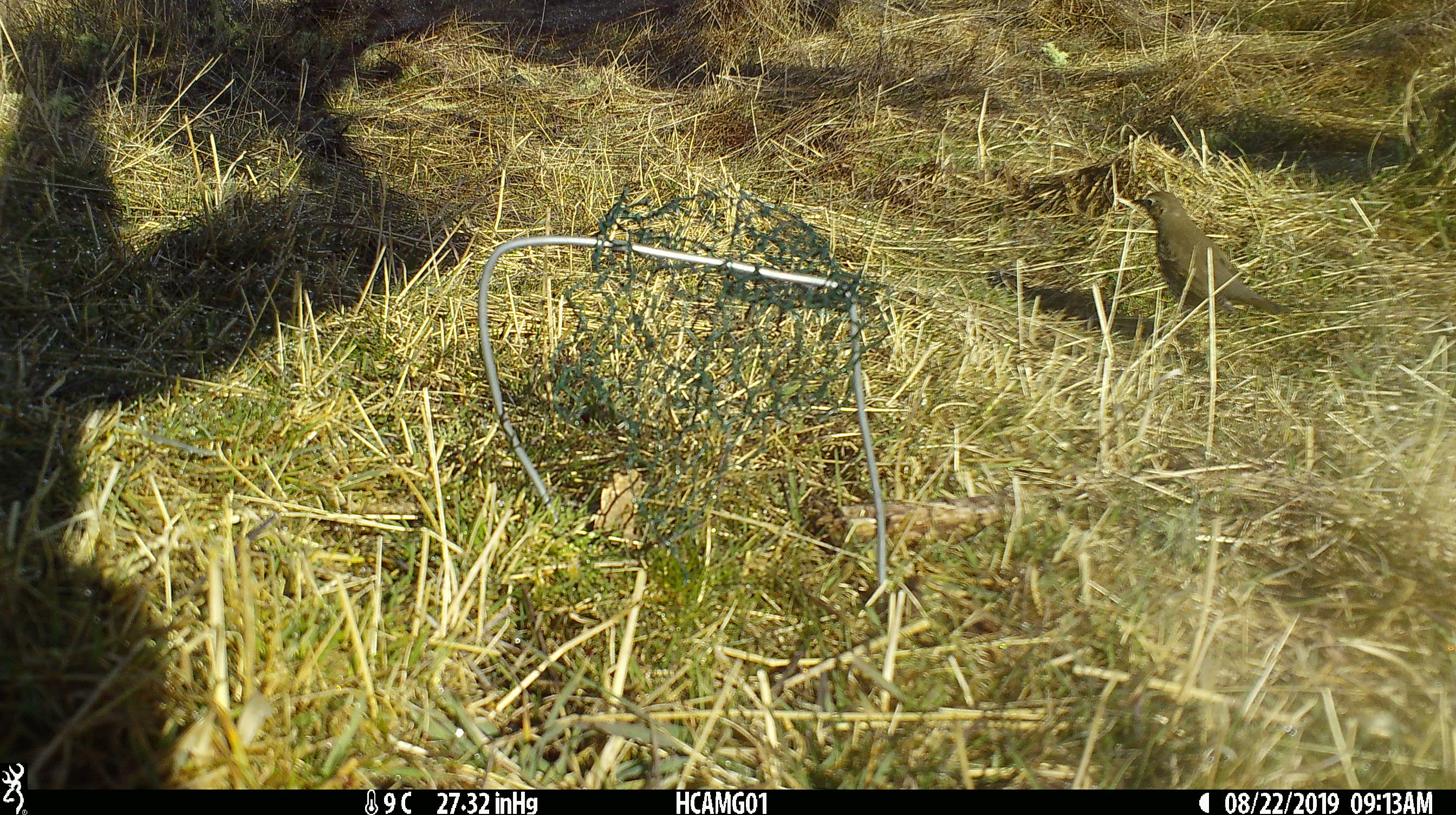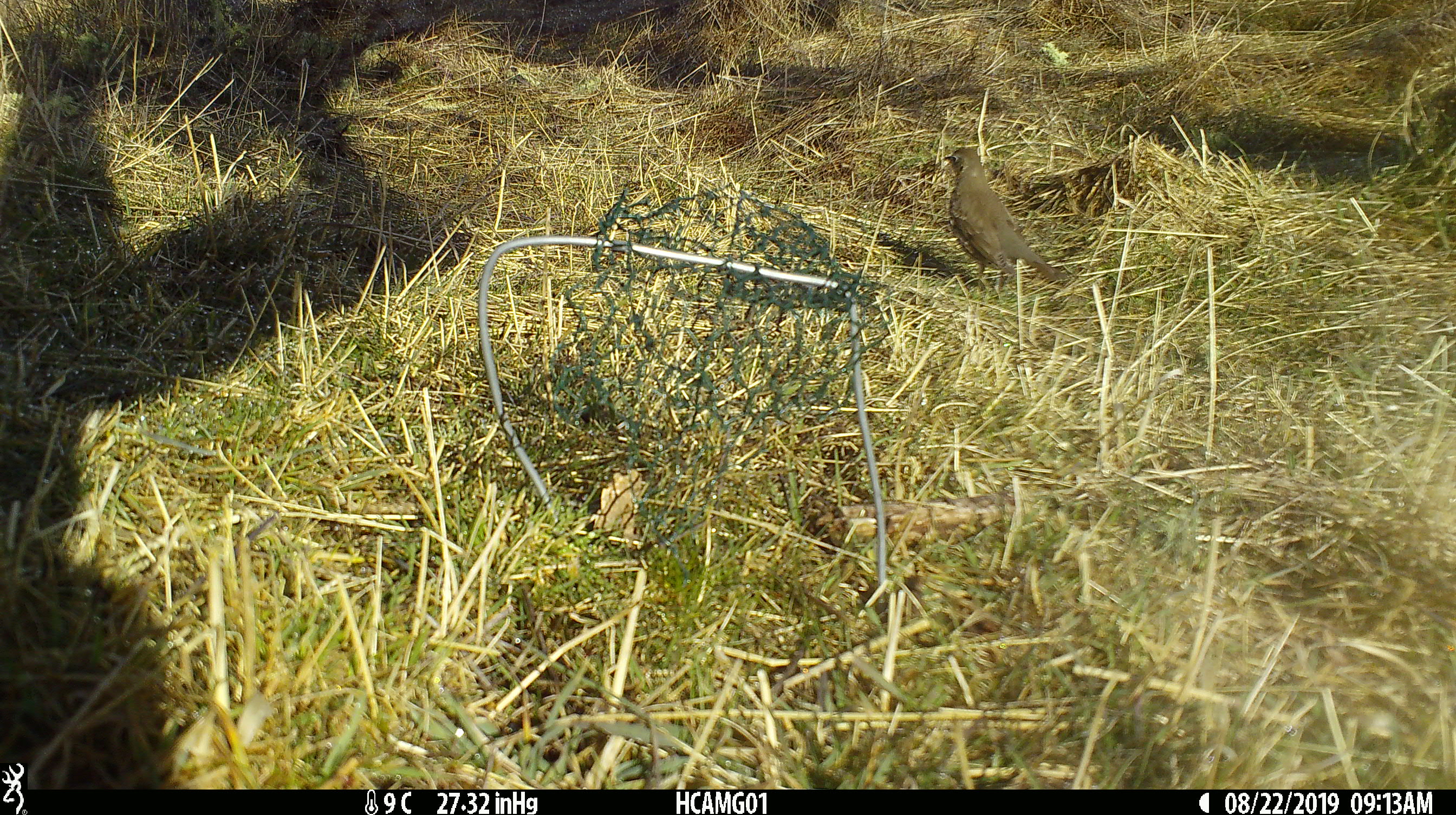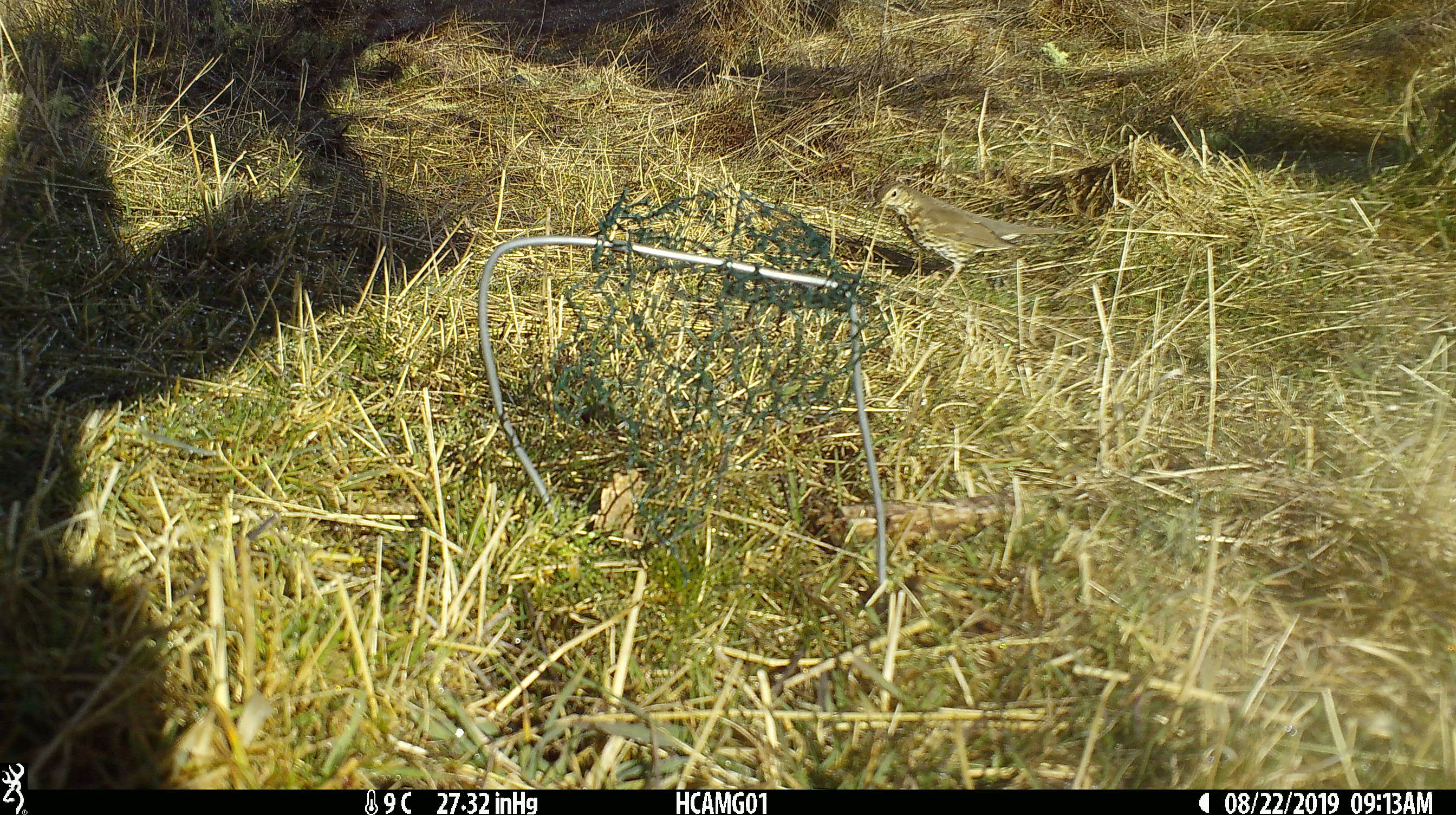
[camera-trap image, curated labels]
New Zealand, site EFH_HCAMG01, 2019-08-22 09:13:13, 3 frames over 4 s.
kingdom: Animalia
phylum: Chordata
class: Aves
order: Passeriformes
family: Turdidae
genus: Turdus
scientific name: Turdus philomelos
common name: song thrush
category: thrush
Thrush (song thrush) (Turdus philomelos).